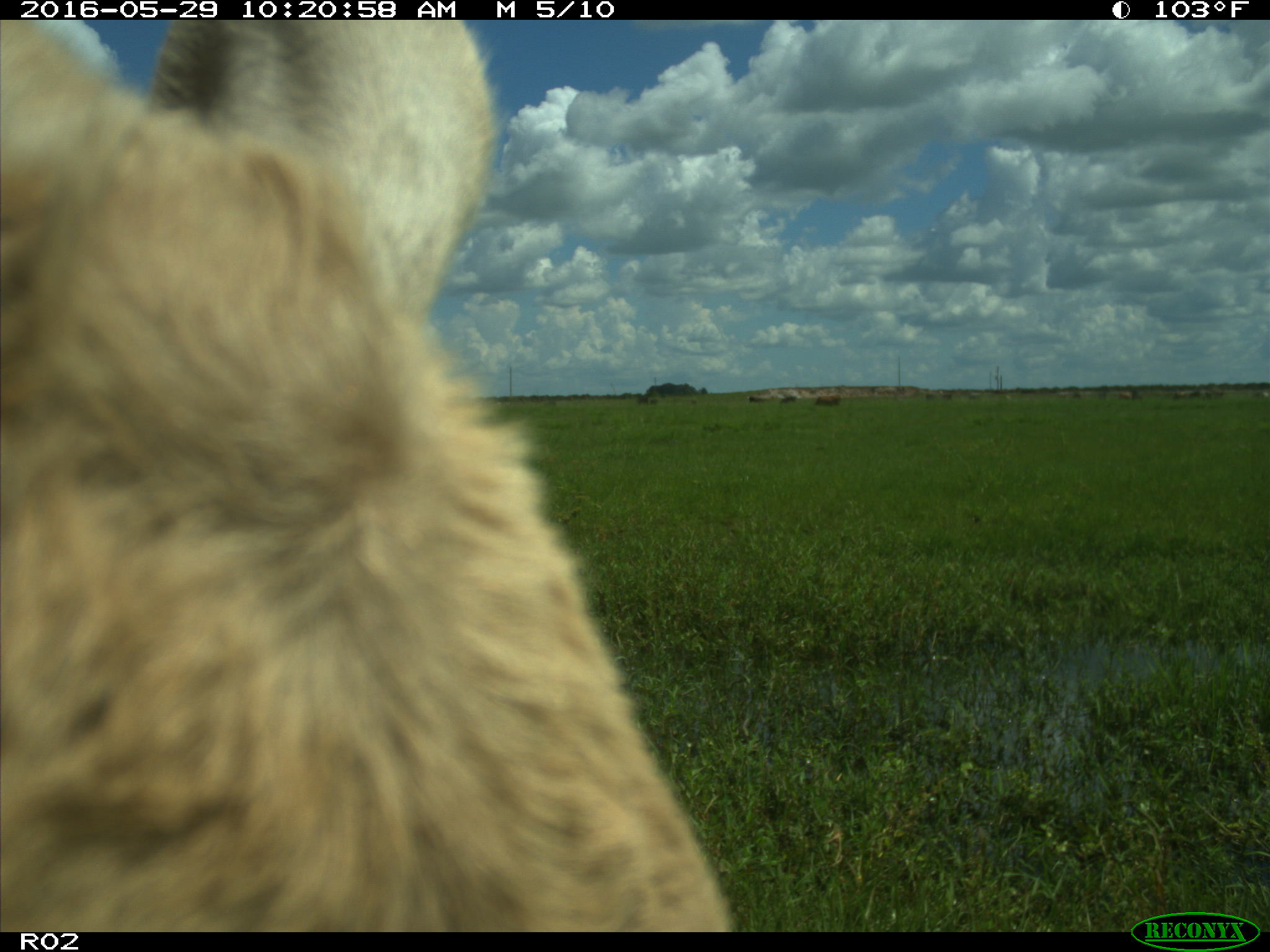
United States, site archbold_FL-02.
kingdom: Animalia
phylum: Chordata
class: Mammalia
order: Artiodactyla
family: Bovidae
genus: Bos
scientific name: Bos taurus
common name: domestic cow